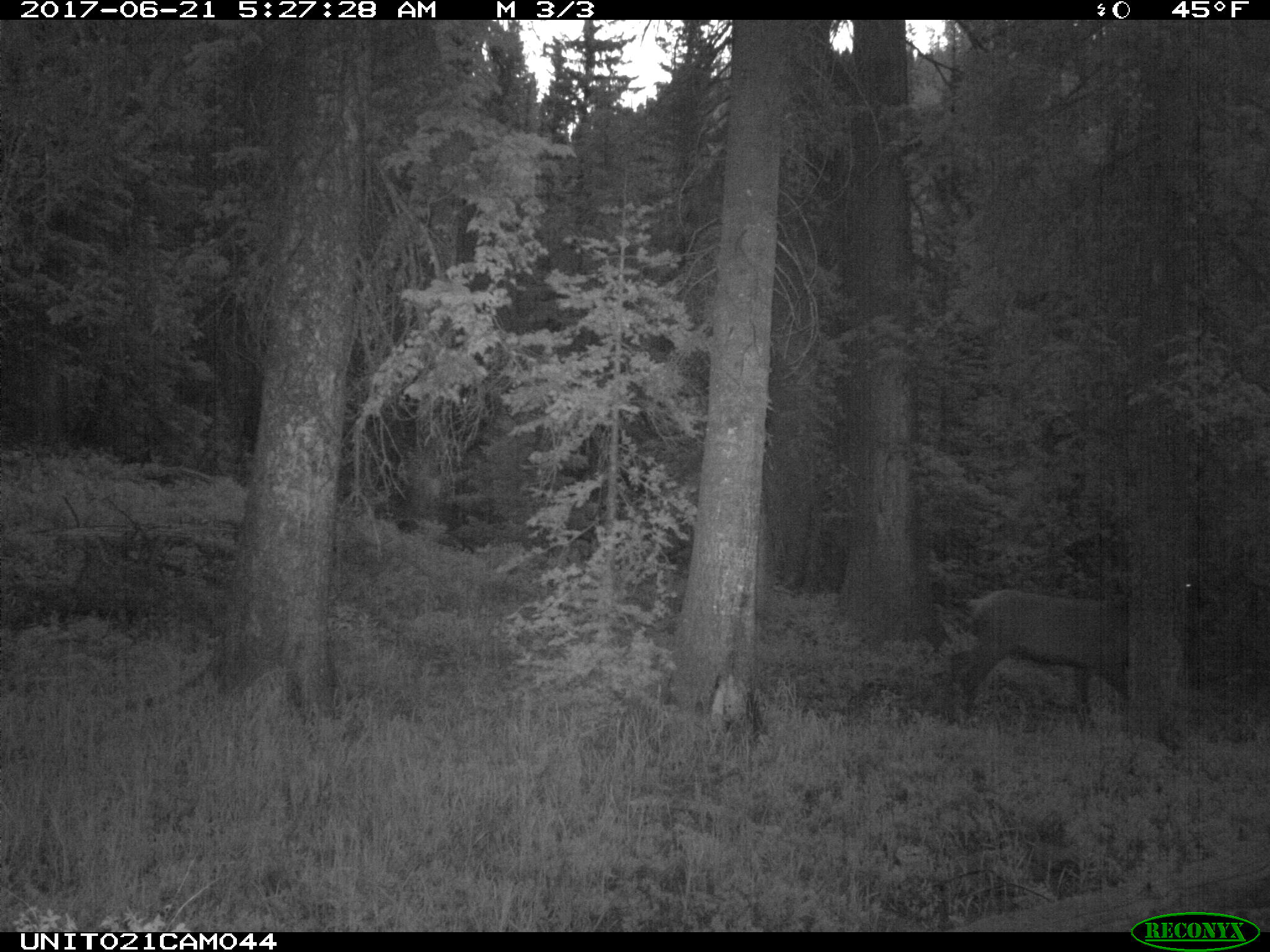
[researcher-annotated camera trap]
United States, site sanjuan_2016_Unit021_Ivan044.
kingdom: Animalia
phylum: Chordata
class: Mammalia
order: Artiodactyla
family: Cervidae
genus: Cervus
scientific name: Cervus elaphus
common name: red deer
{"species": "Cervus elaphus (red deer)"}